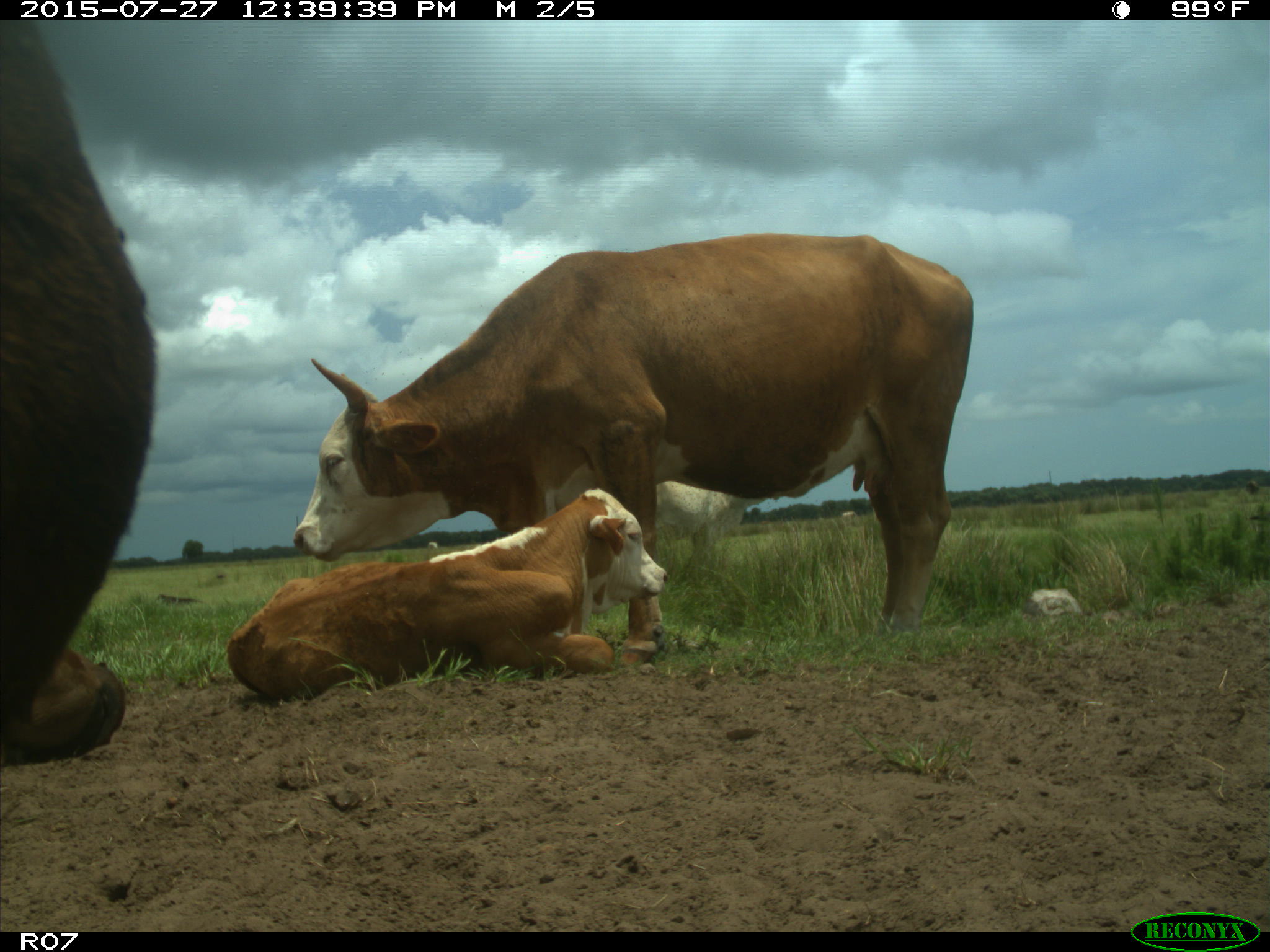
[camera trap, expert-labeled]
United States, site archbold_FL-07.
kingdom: Animalia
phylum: Chordata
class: Mammalia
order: Artiodactyla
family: Bovidae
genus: Bos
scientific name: Bos taurus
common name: domestic cow